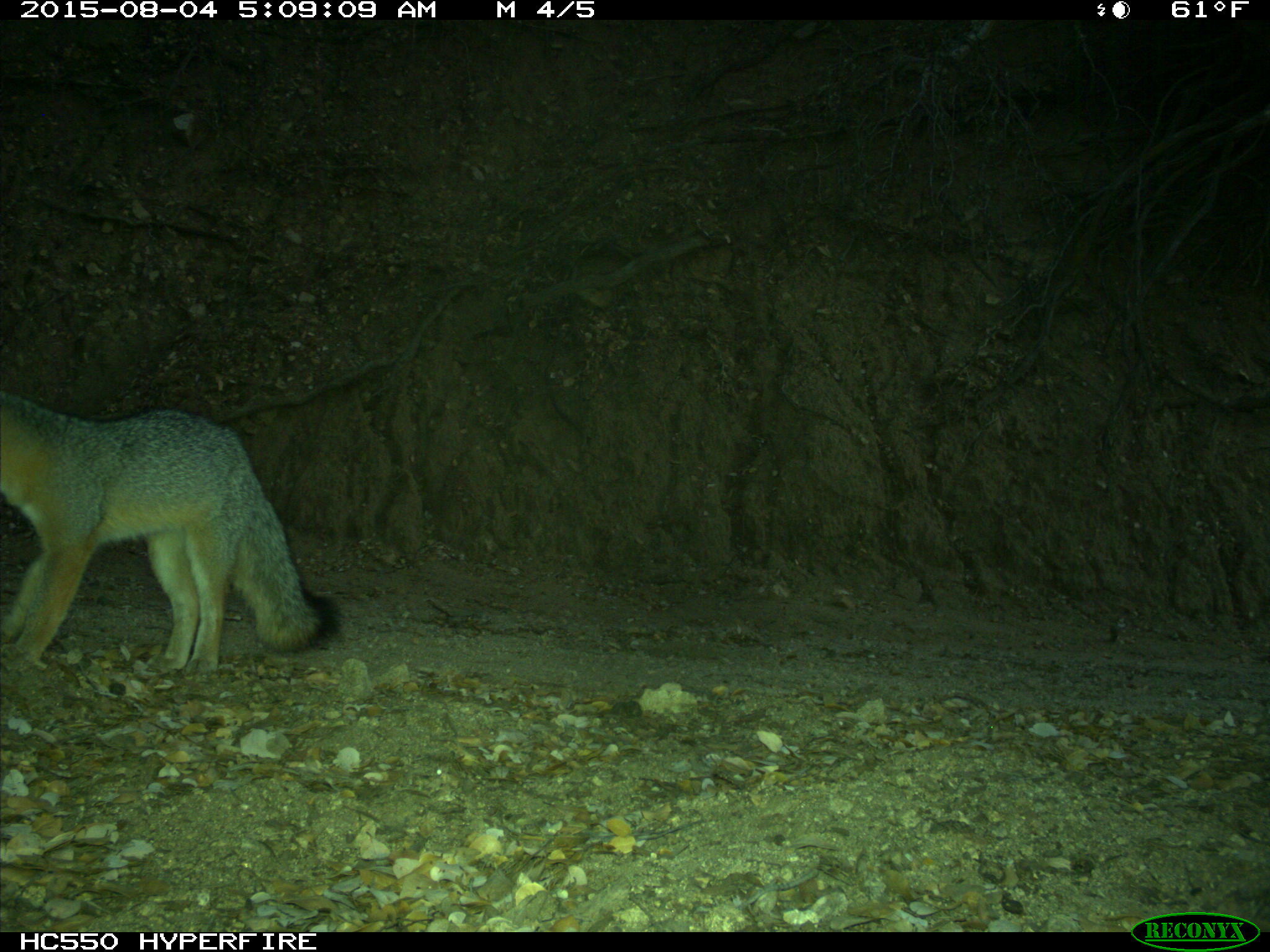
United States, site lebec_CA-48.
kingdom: Animalia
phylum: Chordata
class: Mammalia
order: Carnivora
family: Canidae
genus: Urocyon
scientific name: Urocyon cinereoargenteus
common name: gray fox